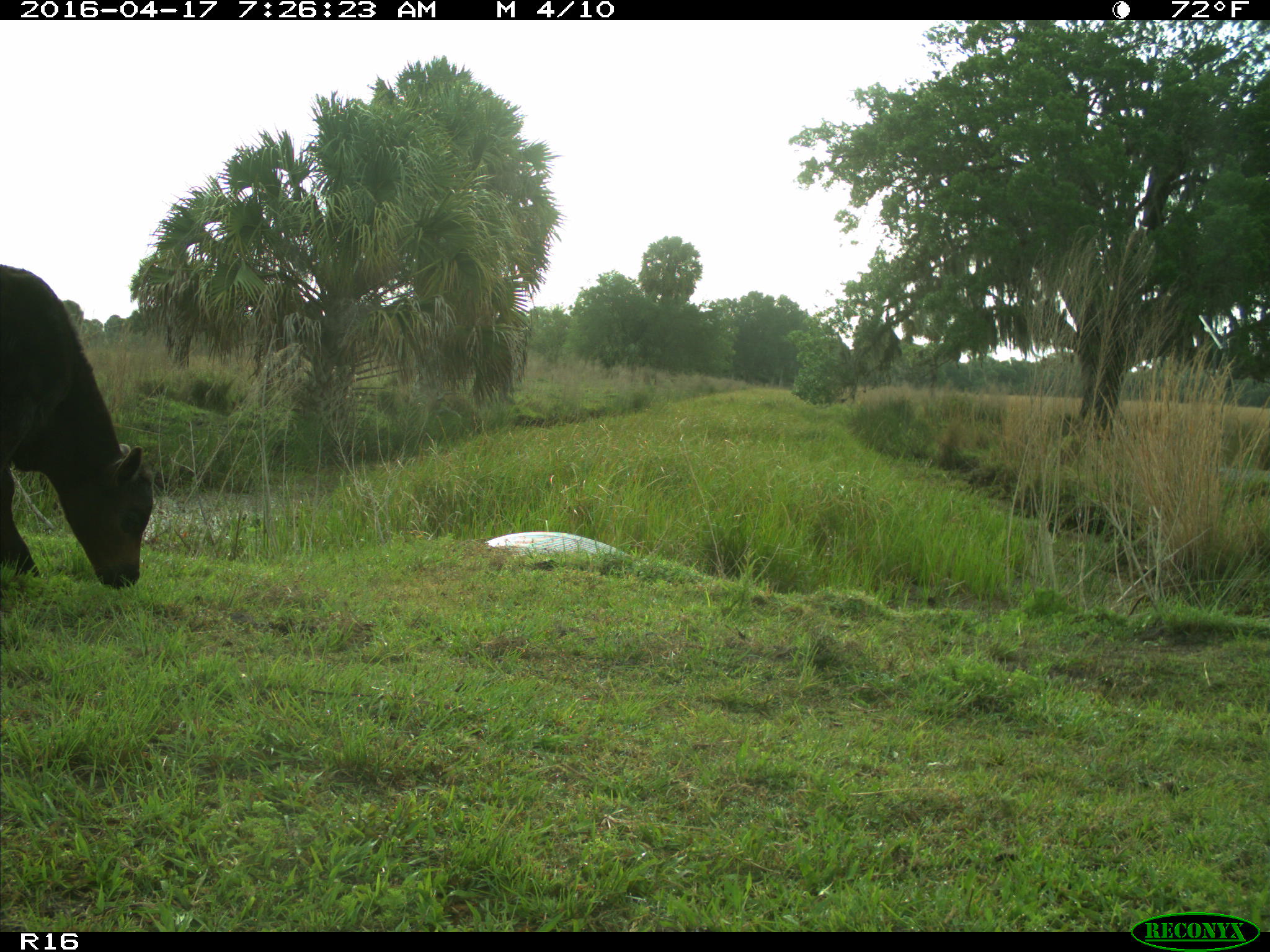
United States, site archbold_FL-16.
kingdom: Animalia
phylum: Chordata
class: Mammalia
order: Artiodactyla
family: Bovidae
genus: Bos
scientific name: Bos taurus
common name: domestic cow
Bos taurus (domestic cow).